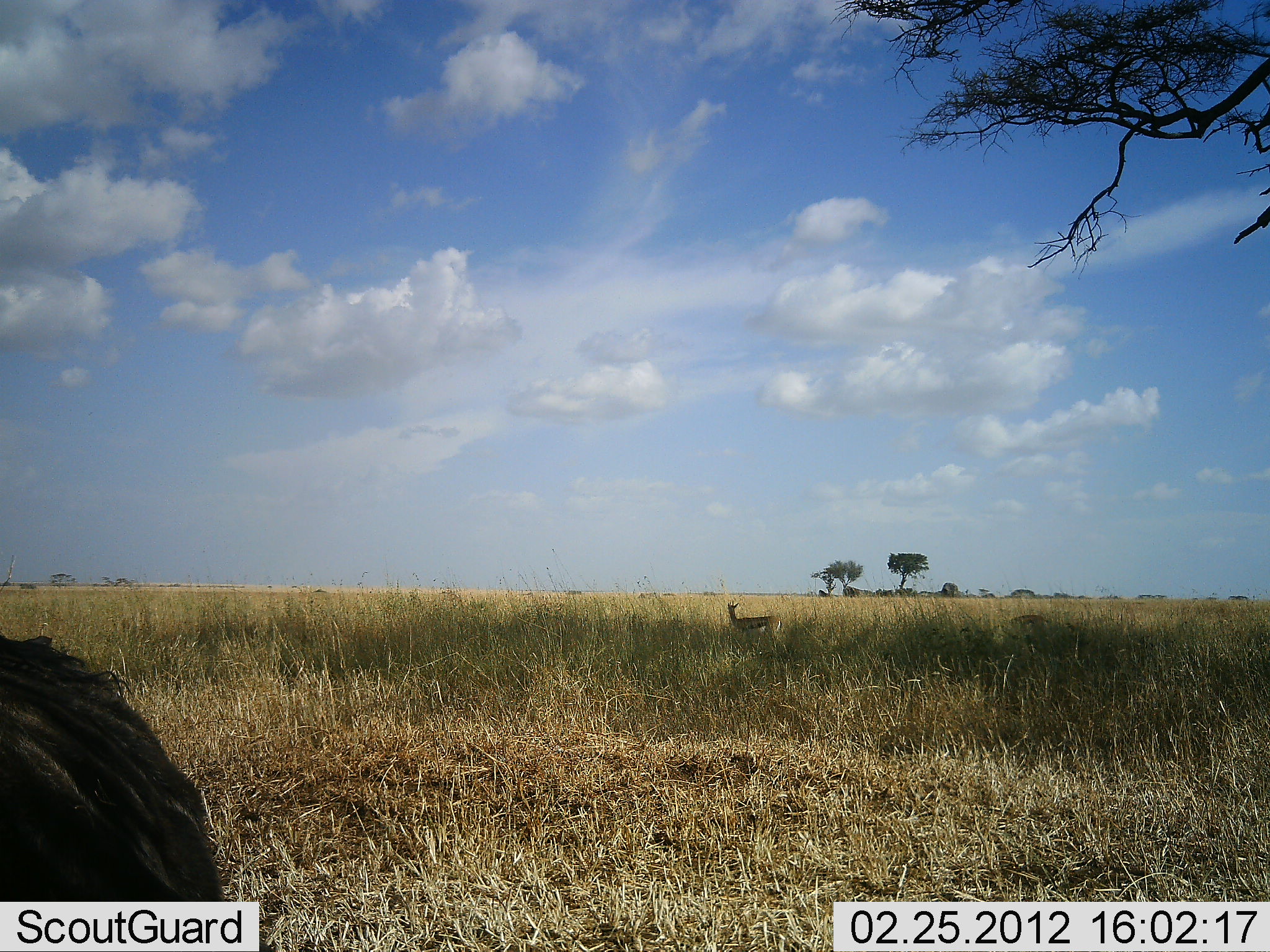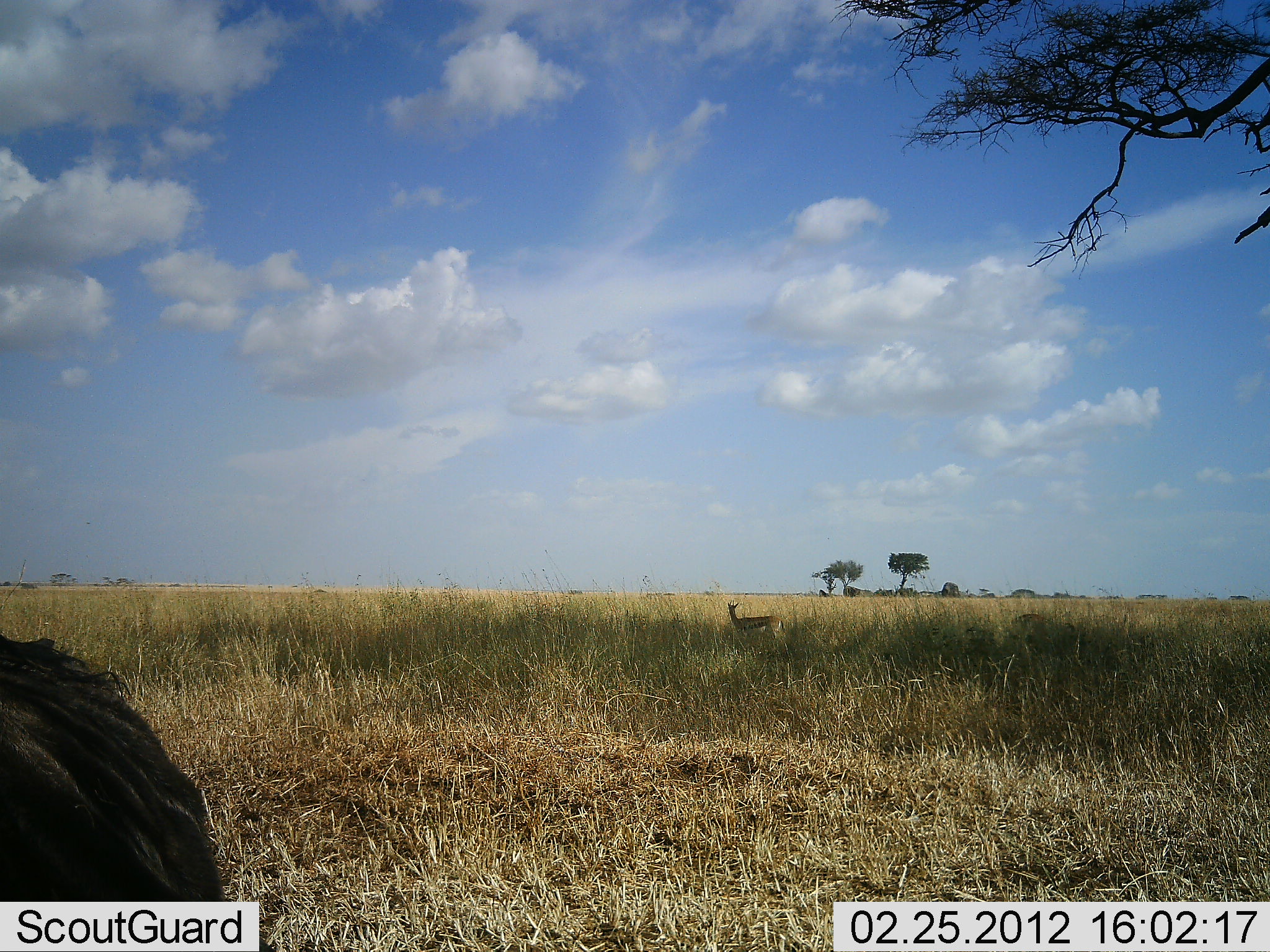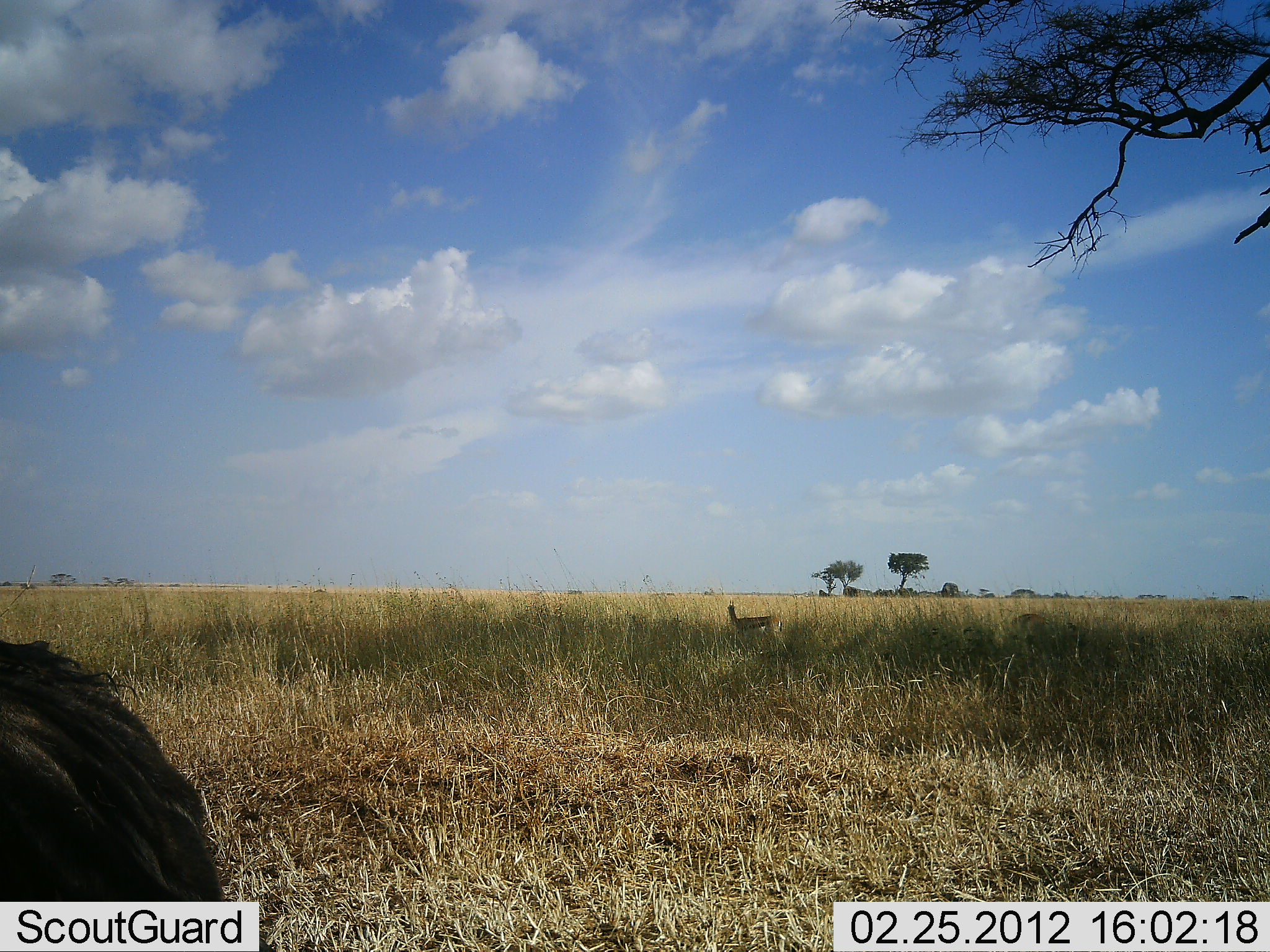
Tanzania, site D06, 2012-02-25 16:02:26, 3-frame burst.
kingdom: Animalia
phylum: Chordata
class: Mammalia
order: Artiodactyla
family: Bovidae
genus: Eudorcas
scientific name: Eudorcas thomsonii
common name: thomson's gazelle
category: gazellethomsons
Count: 1.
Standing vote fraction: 93%.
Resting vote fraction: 0%.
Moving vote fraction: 0%.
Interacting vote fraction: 7%.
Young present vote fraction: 0%.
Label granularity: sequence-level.